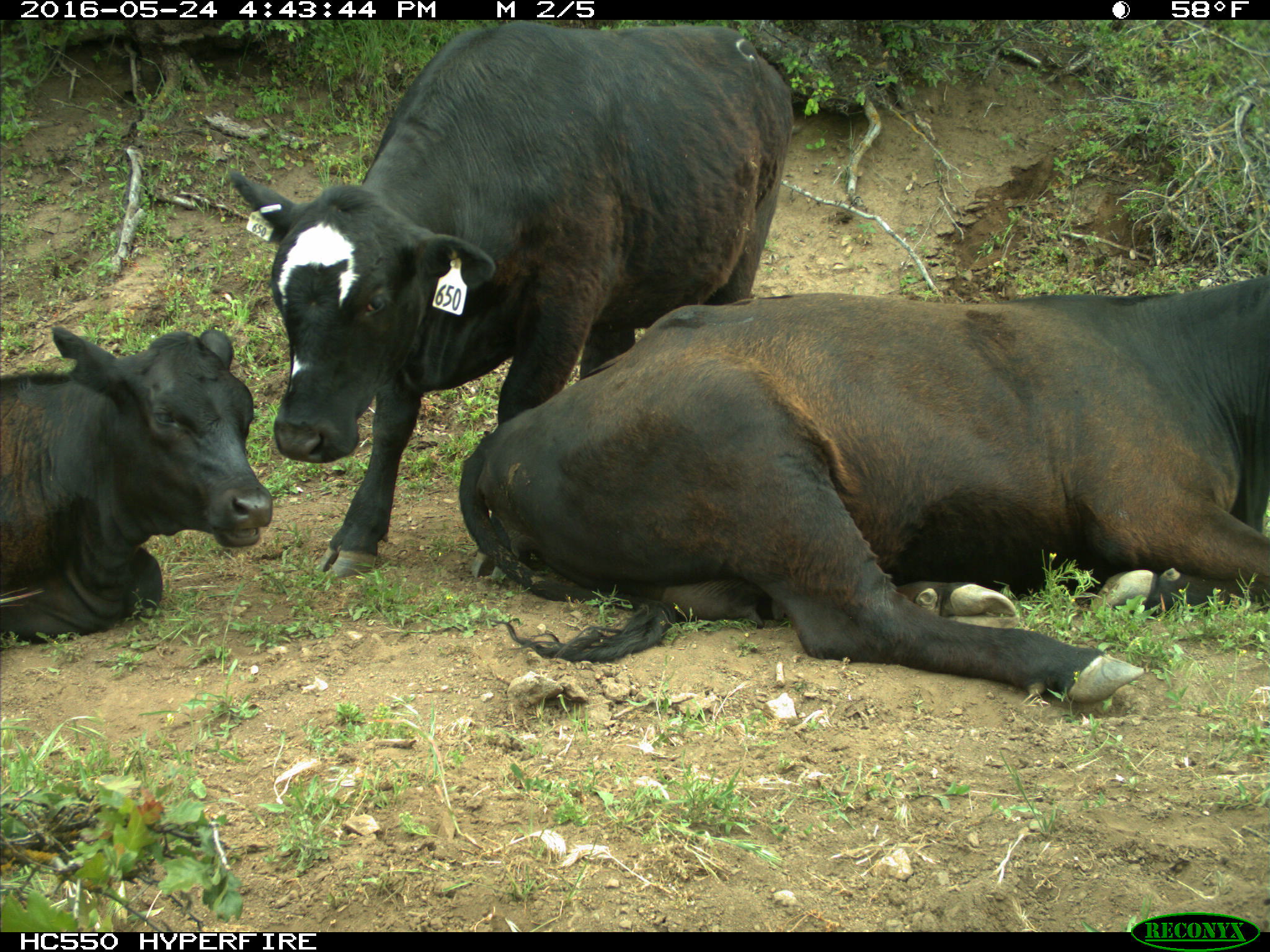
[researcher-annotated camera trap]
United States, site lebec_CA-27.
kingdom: Animalia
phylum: Chordata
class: Mammalia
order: Artiodactyla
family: Bovidae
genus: Bos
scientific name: Bos taurus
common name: domestic cow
Bos taurus (domestic cow).